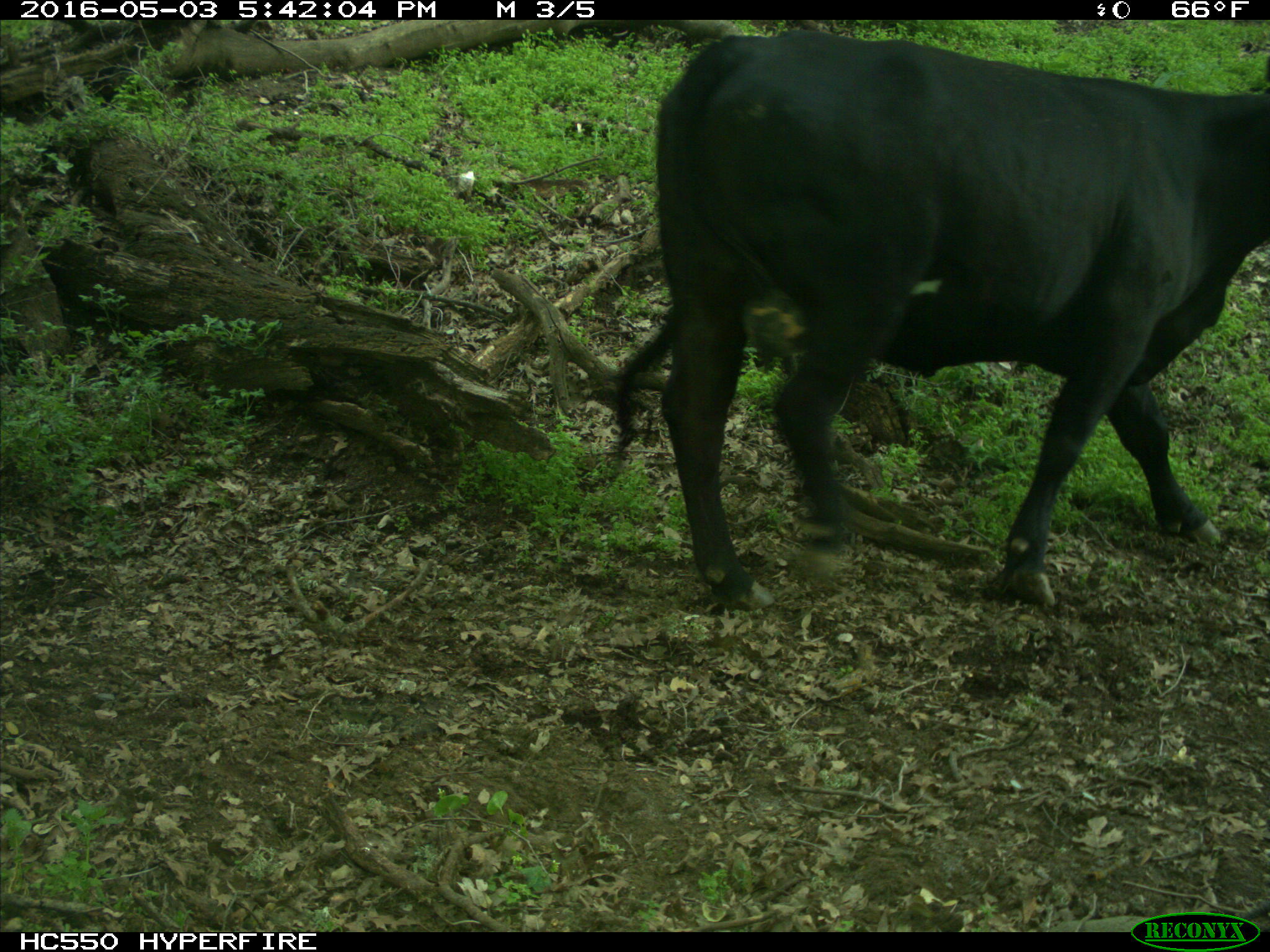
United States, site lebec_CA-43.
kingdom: Animalia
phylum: Chordata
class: Mammalia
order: Artiodactyla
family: Bovidae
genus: Bos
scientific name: Bos taurus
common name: domestic cow